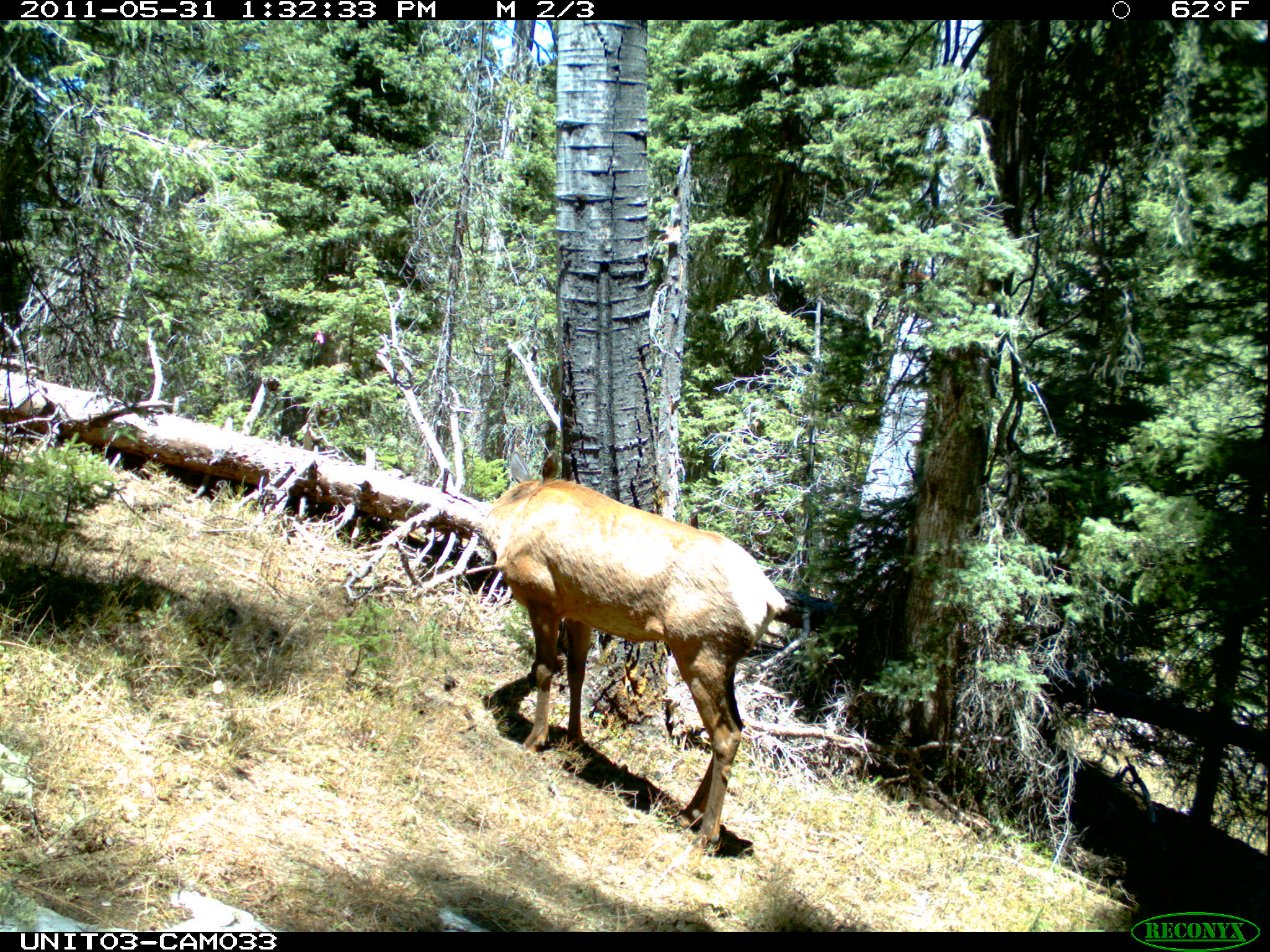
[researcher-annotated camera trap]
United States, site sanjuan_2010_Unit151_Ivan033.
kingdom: Animalia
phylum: Chordata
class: Mammalia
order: Artiodactyla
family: Cervidae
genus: Cervus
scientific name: Cervus elaphus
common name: red deer